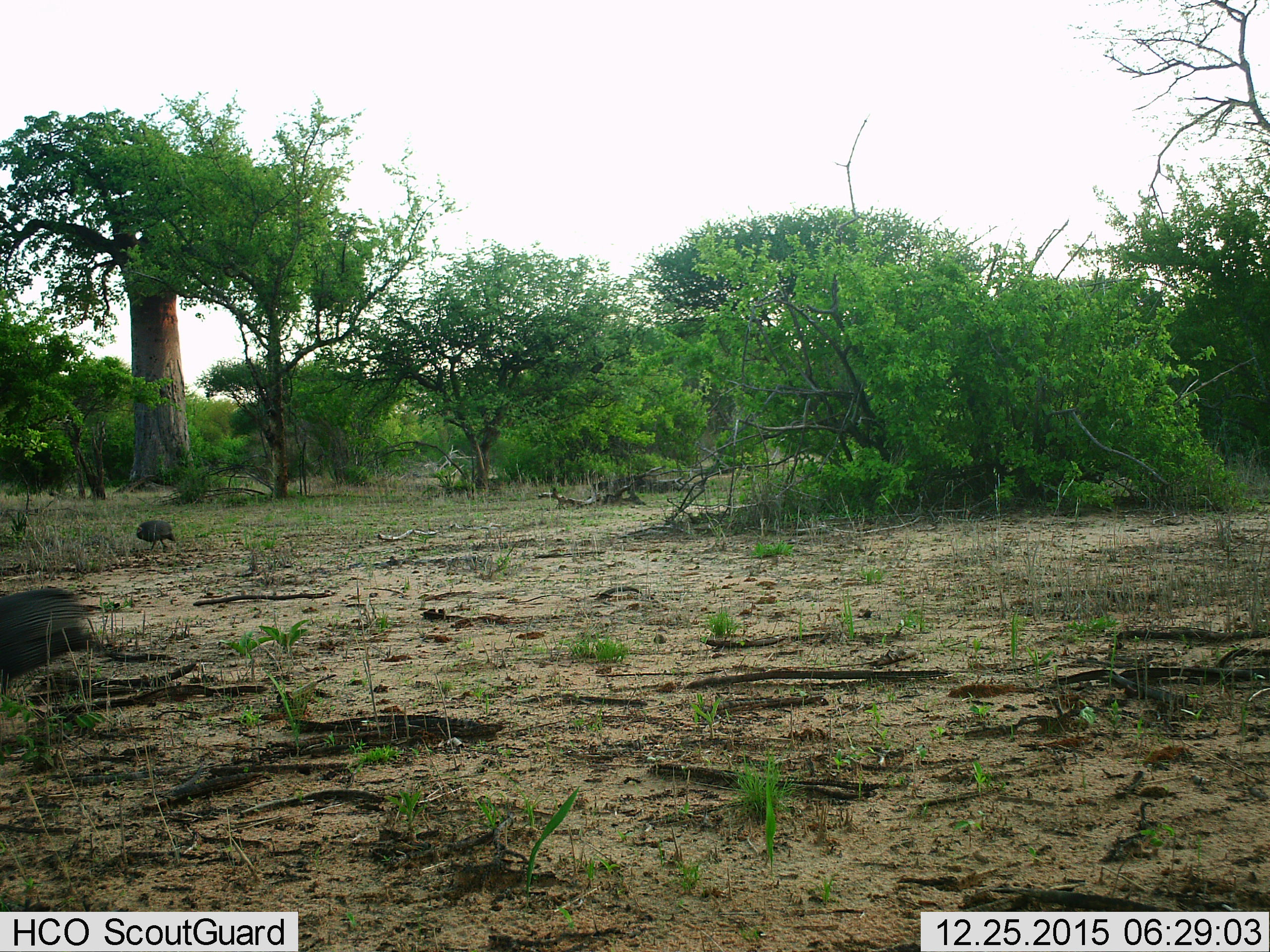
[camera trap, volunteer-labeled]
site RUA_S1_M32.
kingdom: Animalia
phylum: Chordata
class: Aves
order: Galliformes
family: Numididae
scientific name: Numididae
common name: guineafowl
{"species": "guineafowl (Numididae)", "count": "2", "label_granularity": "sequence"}